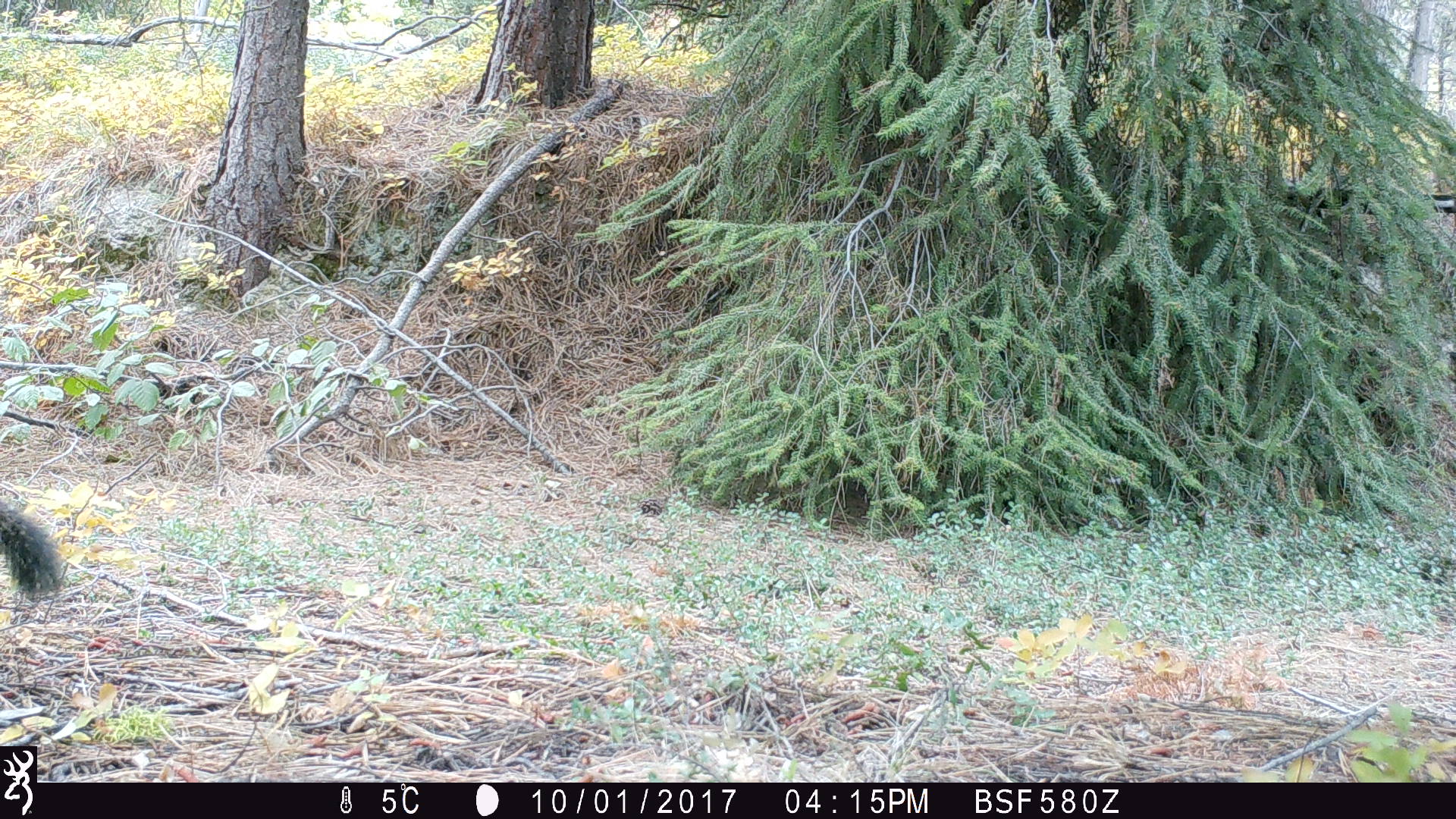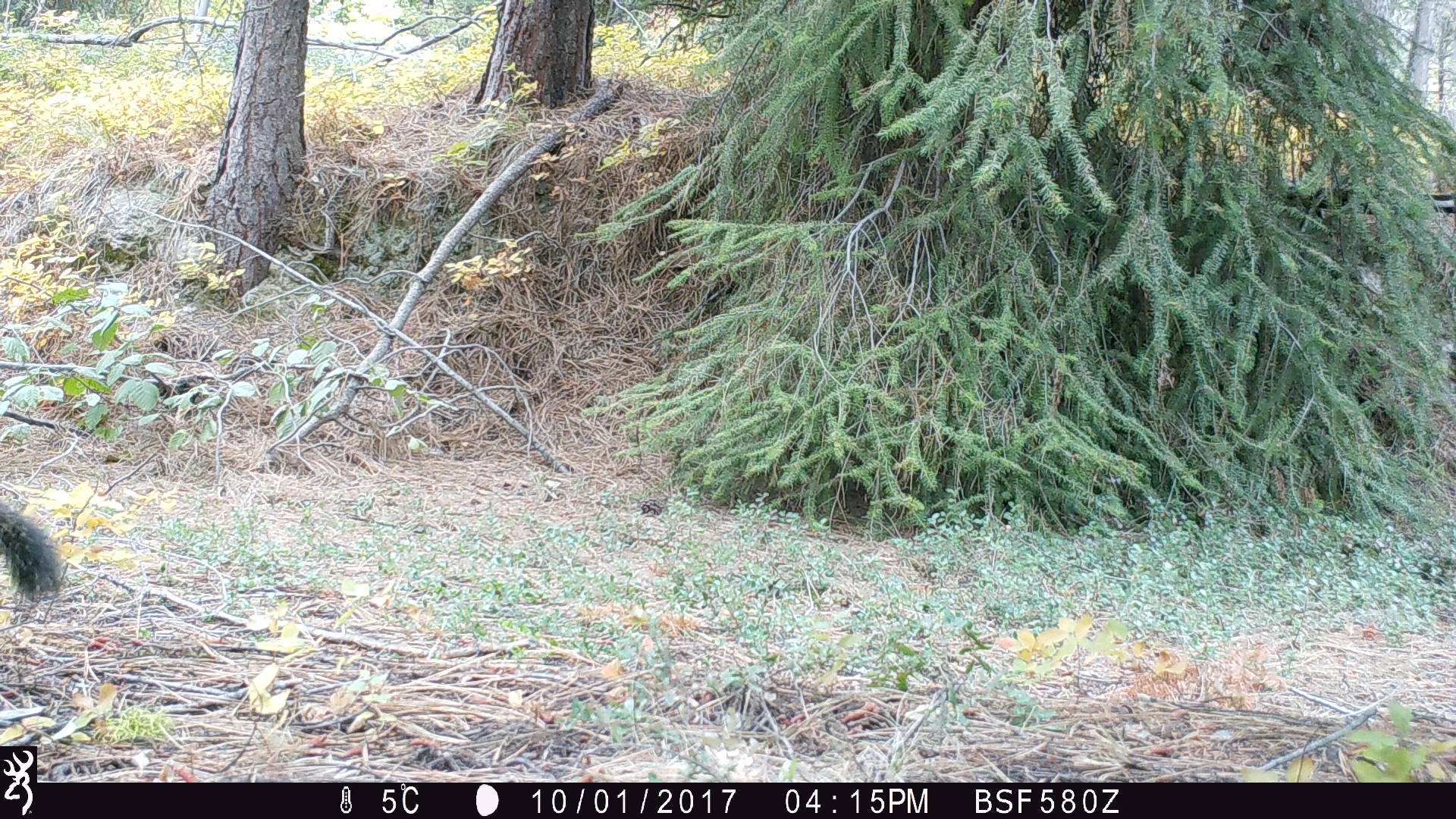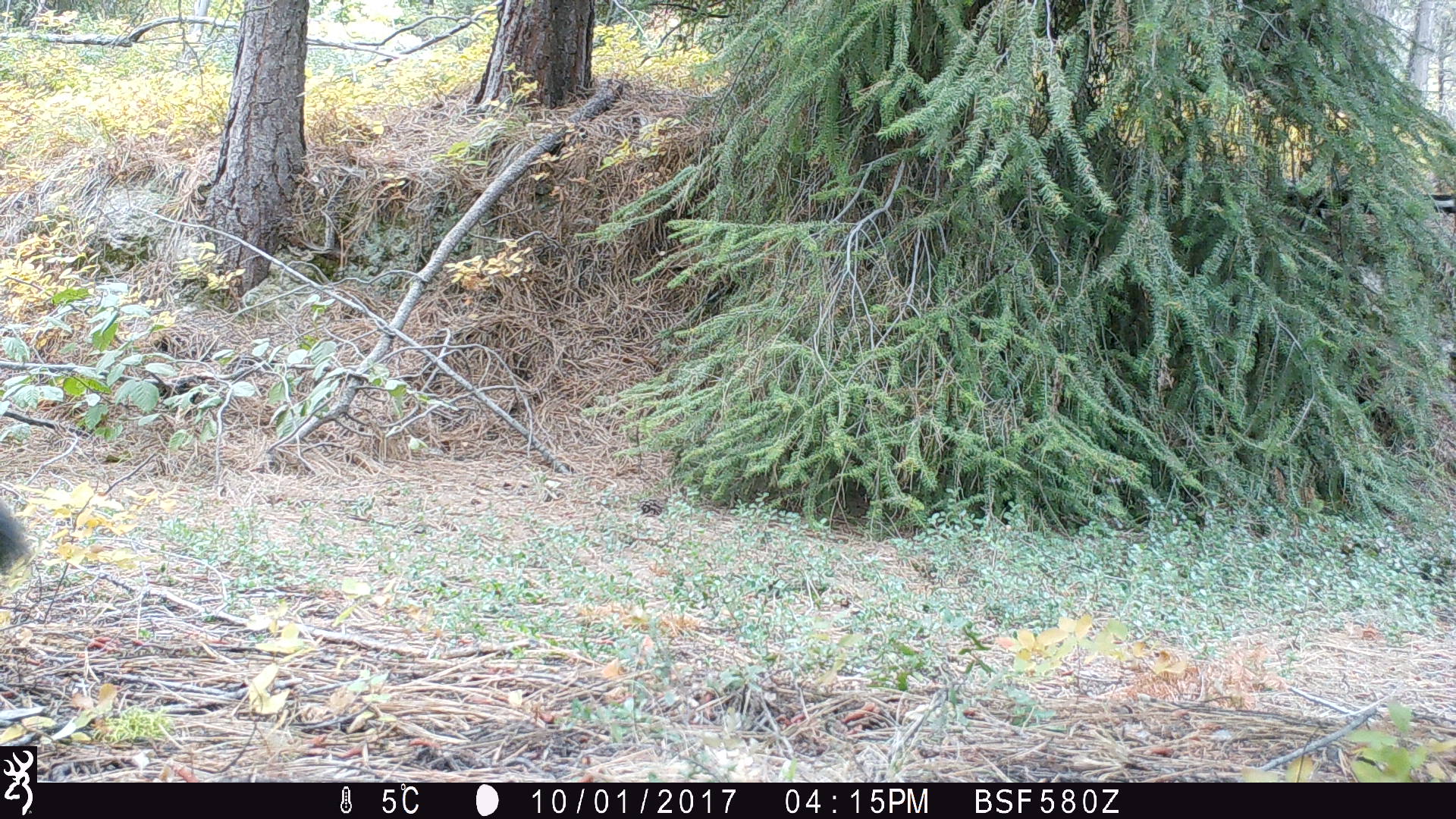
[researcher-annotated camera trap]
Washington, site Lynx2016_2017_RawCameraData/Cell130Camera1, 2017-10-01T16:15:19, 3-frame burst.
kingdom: Animalia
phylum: Chordata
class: Mammalia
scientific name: Mammalia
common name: small mammal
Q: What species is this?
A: Small mammal (Mammalia).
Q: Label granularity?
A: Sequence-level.